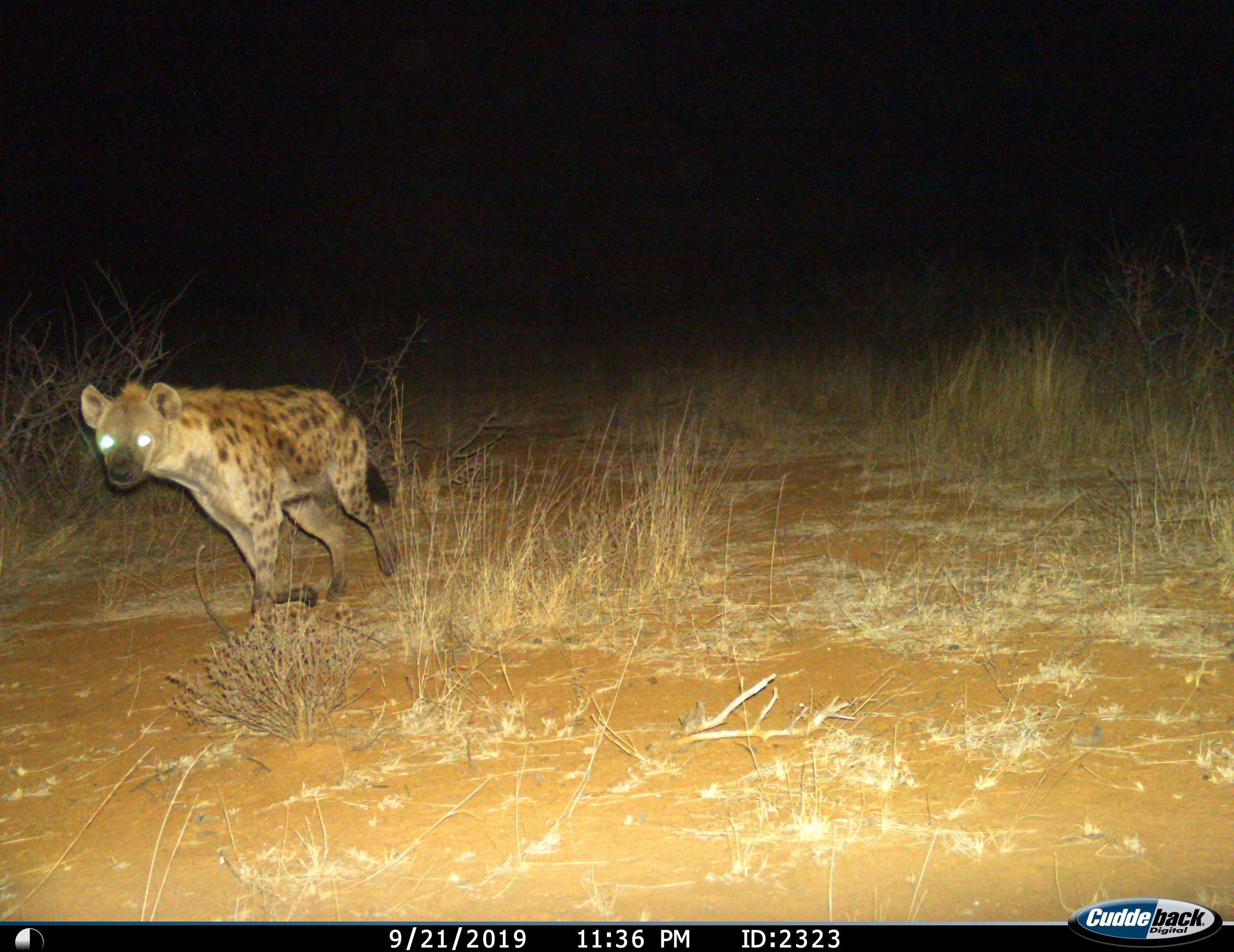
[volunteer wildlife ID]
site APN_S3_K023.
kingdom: Animalia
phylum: Chordata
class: Mammalia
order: Carnivora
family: Hyaenidae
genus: Crocuta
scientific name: Crocuta crocuta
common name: spotted hyena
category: hyenaspotted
Hyenaspotted (spotted hyena) (Crocuta crocuta), count 1. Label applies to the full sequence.